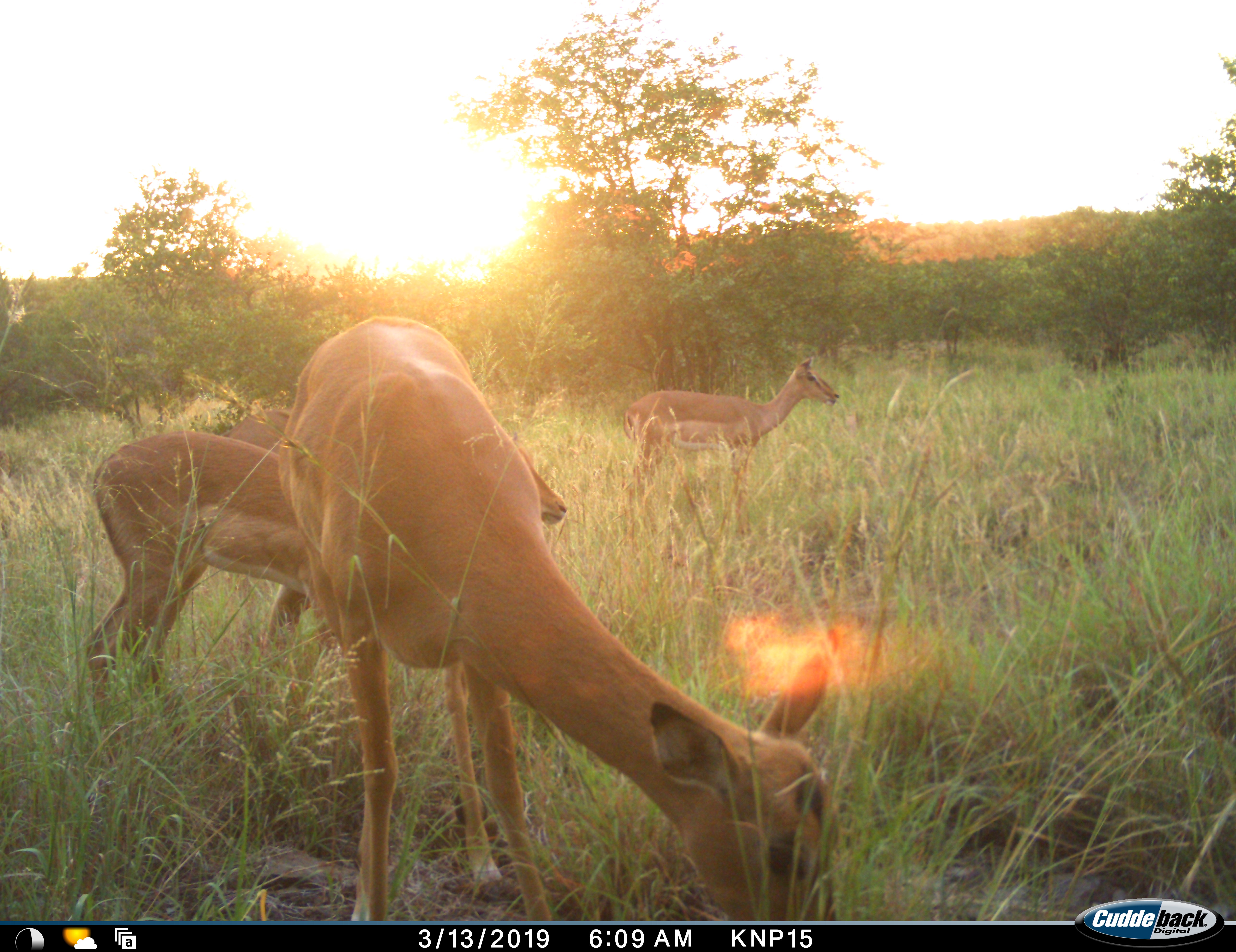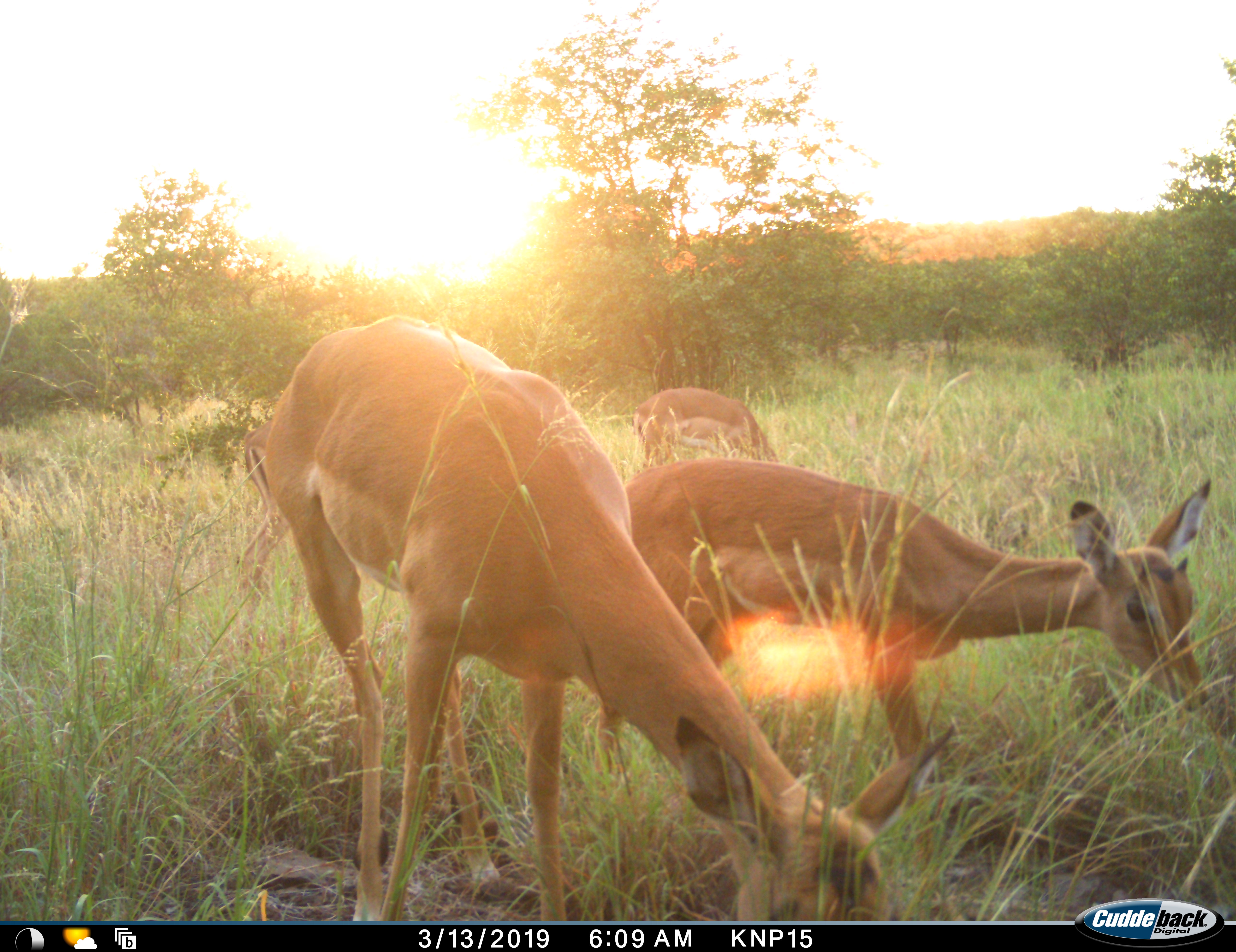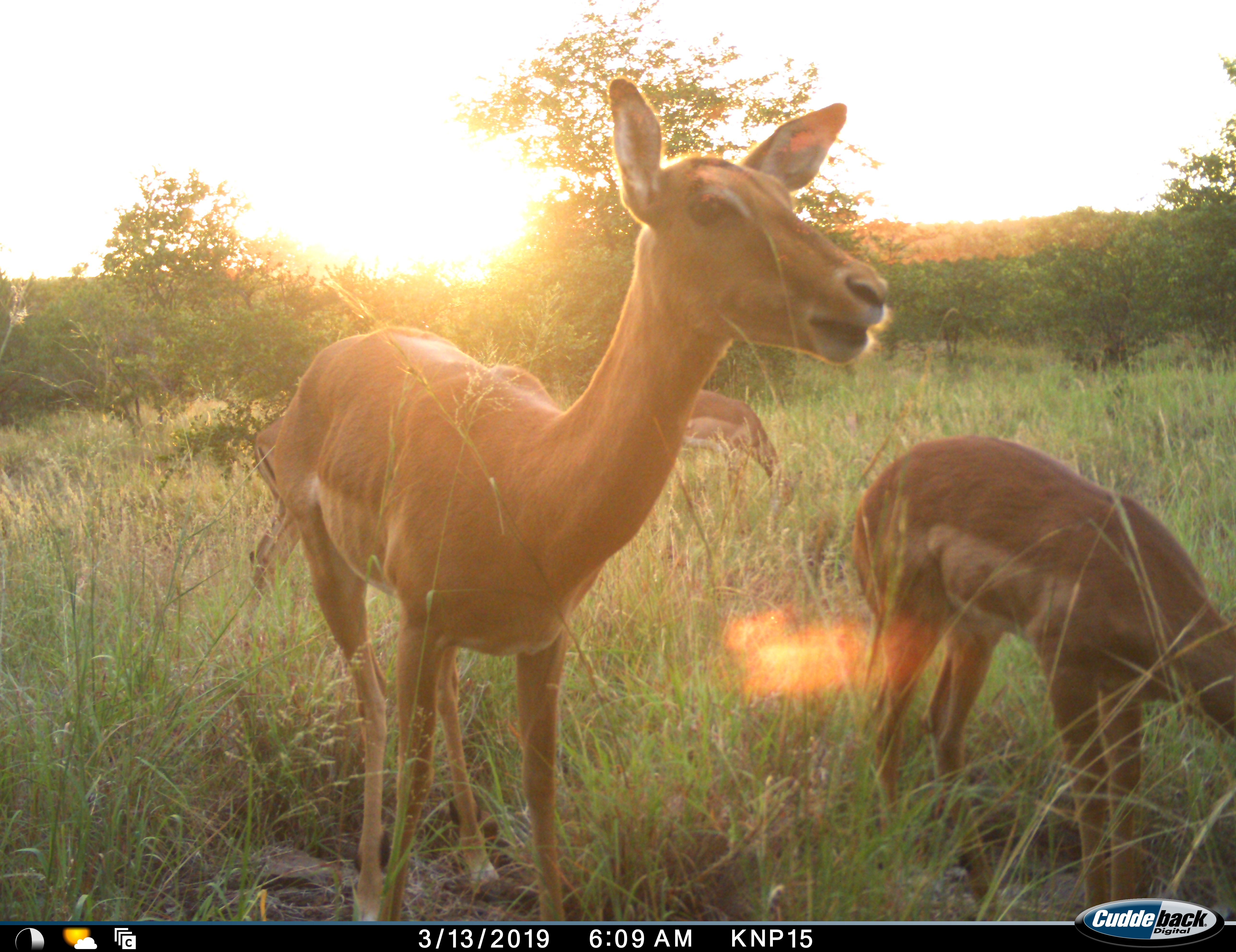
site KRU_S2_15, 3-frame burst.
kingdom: Animalia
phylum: Chordata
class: Mammalia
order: Artiodactyla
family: Bovidae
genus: Aepyceros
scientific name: Aepyceros melampus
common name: impala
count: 4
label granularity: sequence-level